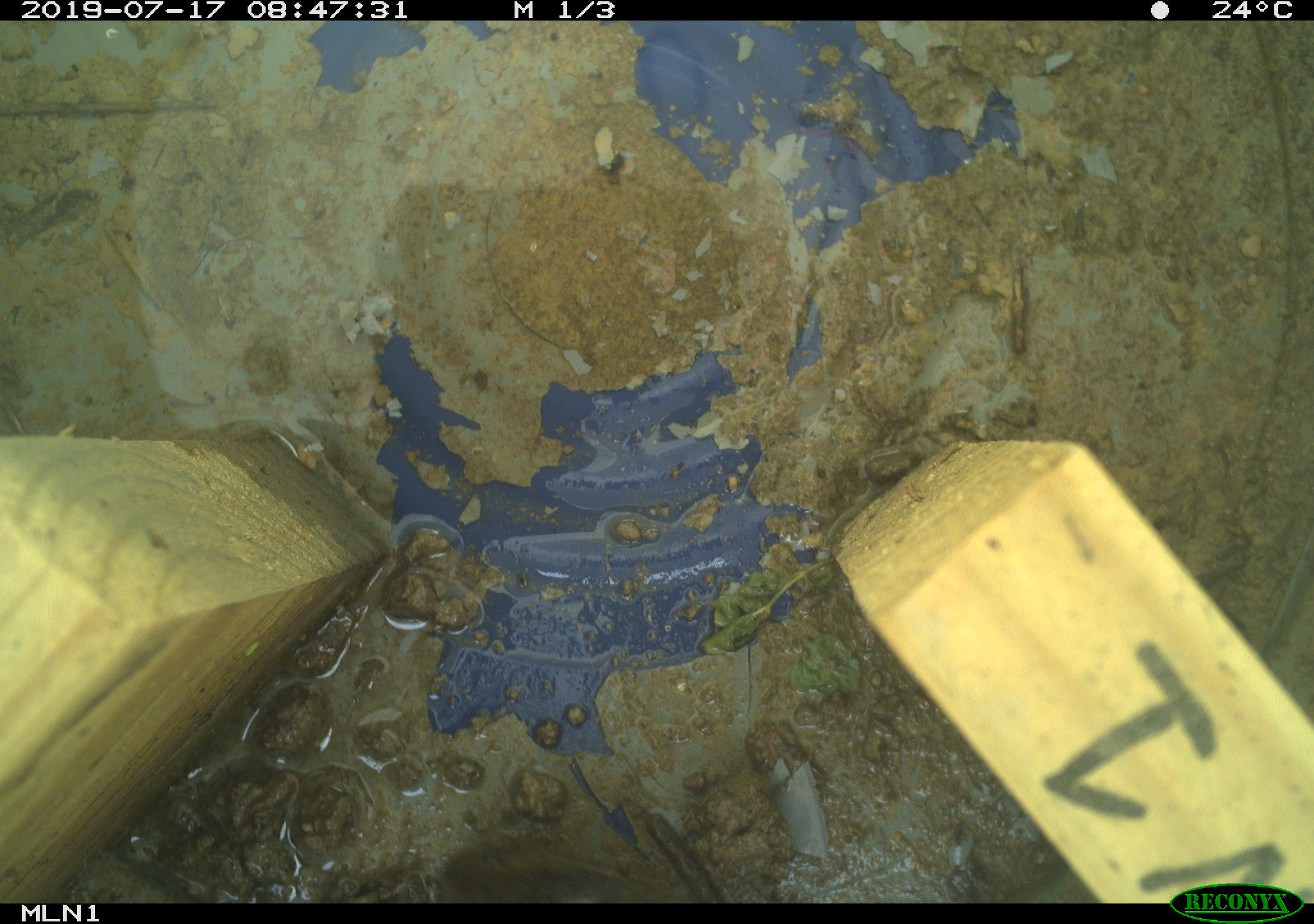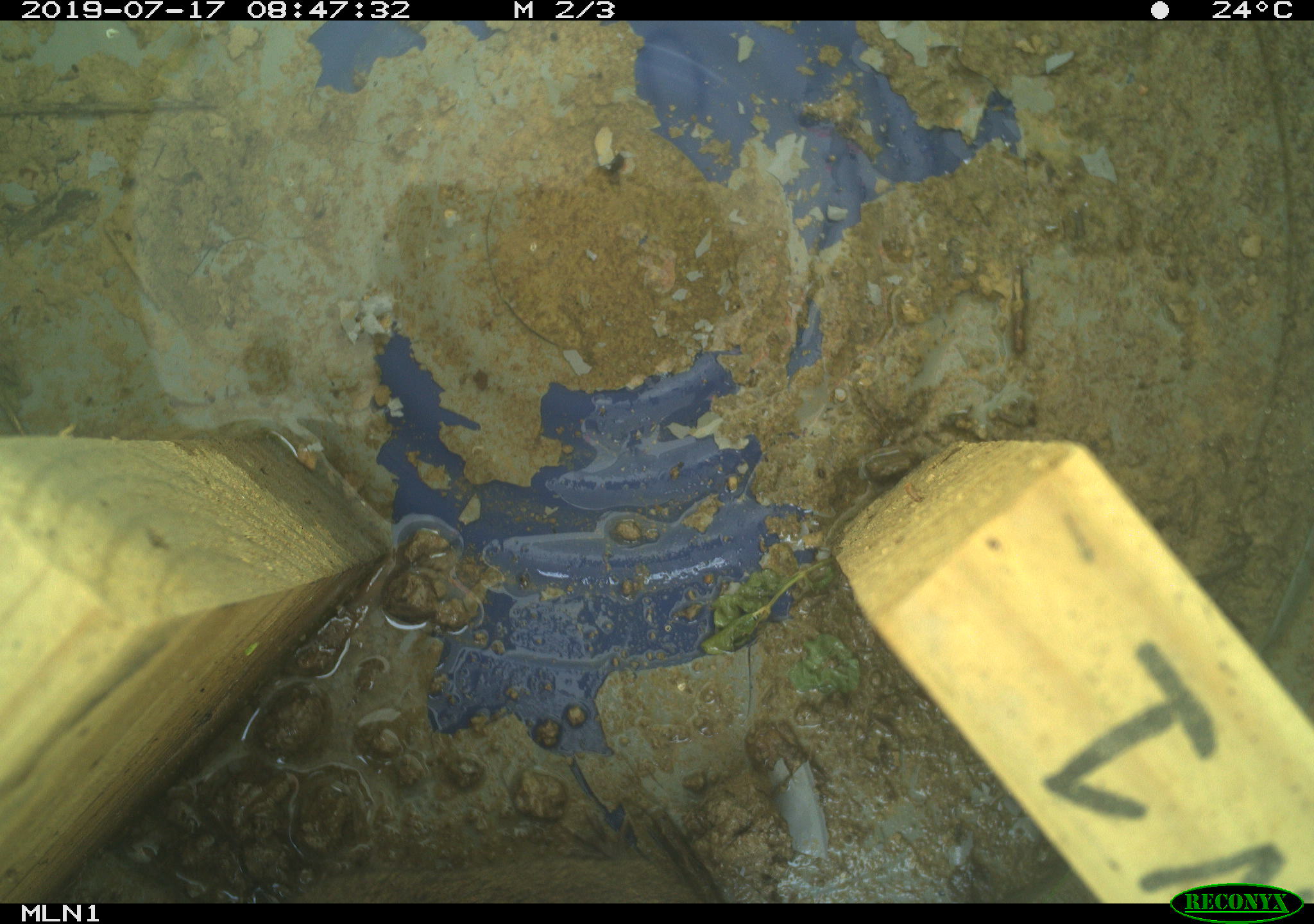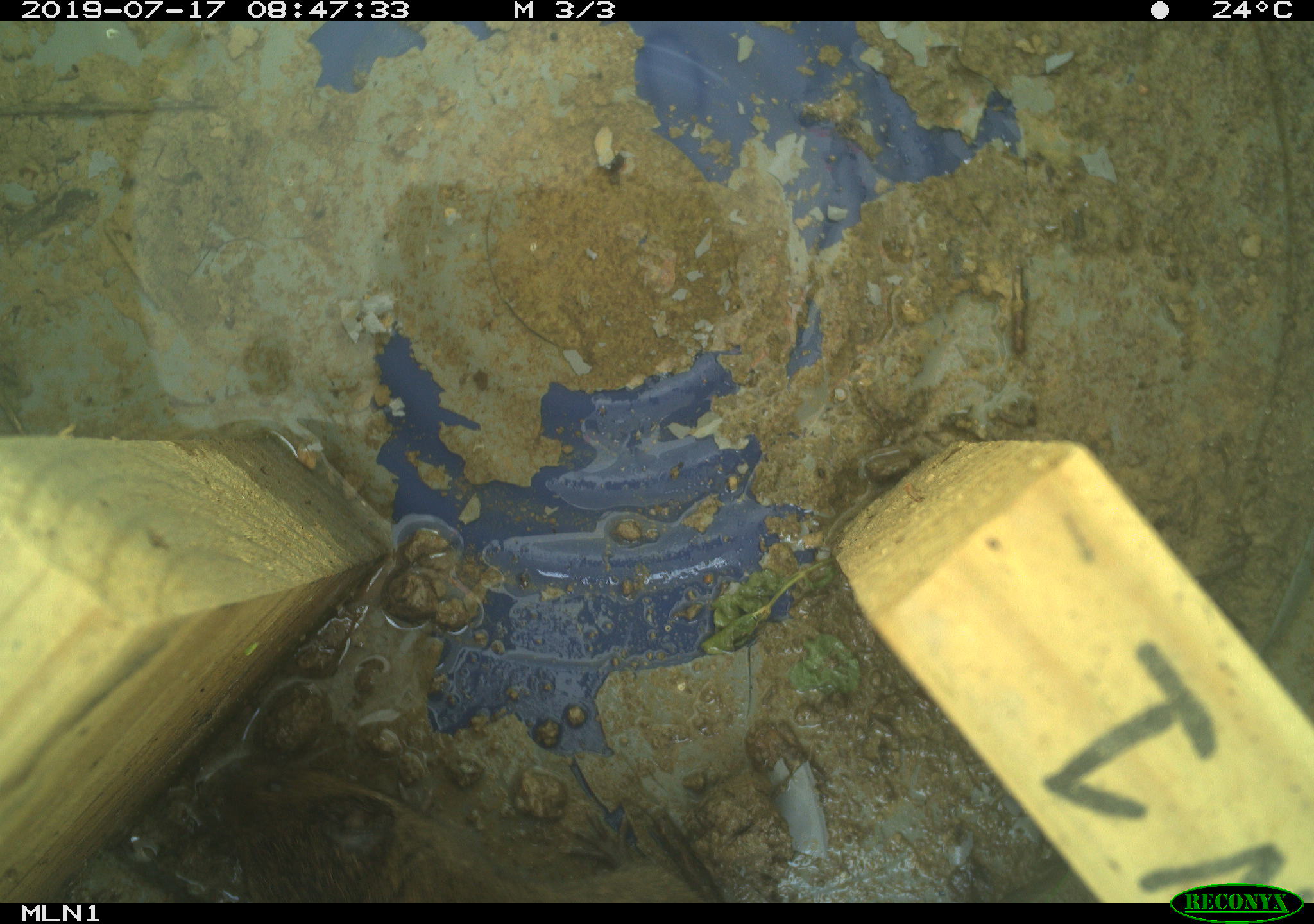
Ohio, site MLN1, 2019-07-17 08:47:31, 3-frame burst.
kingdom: Animalia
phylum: Chordata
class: Mammalia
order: Rodentia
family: Cricetidae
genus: Microtus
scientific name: Microtus pennsylvanicus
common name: meadow vole